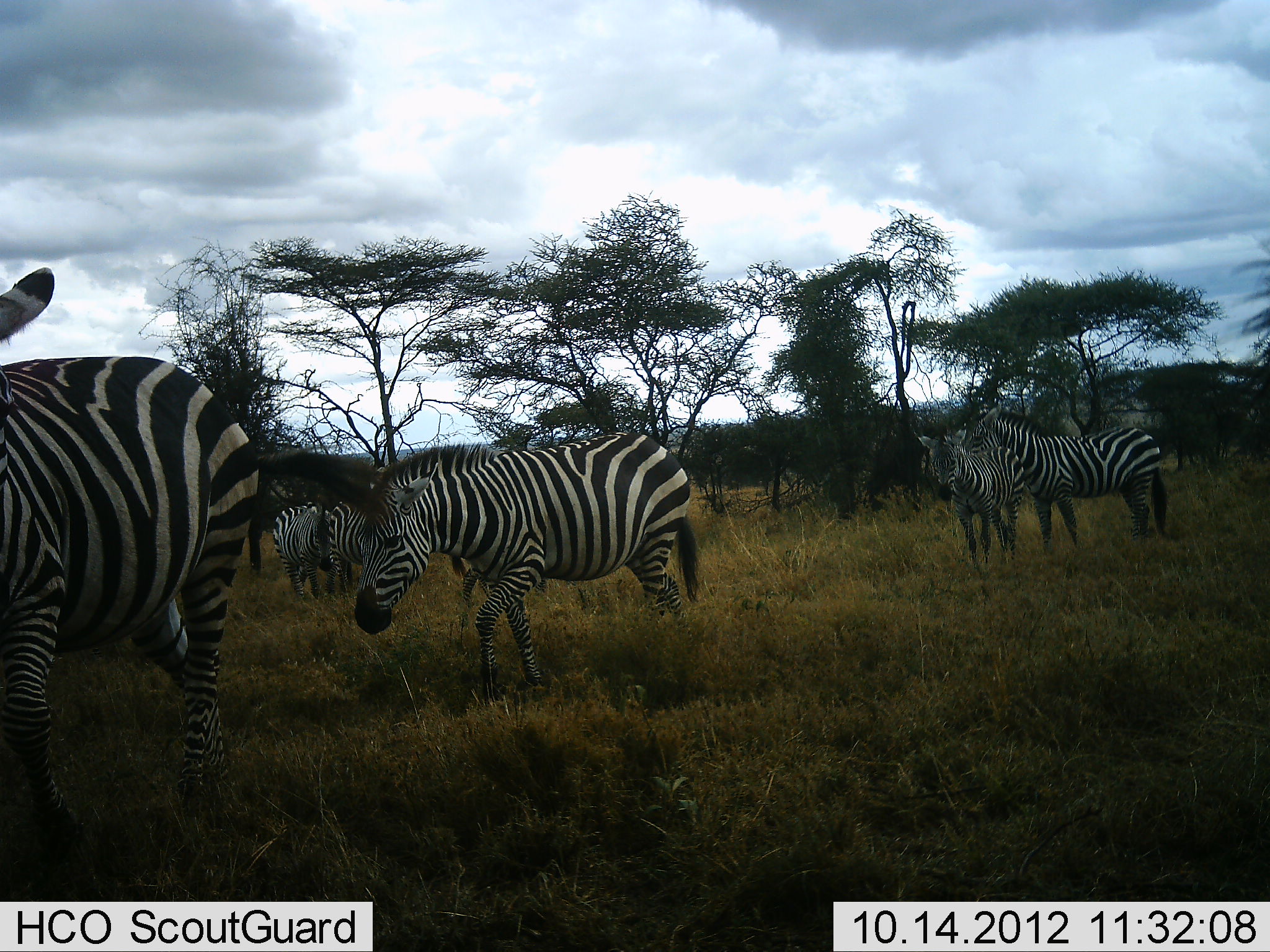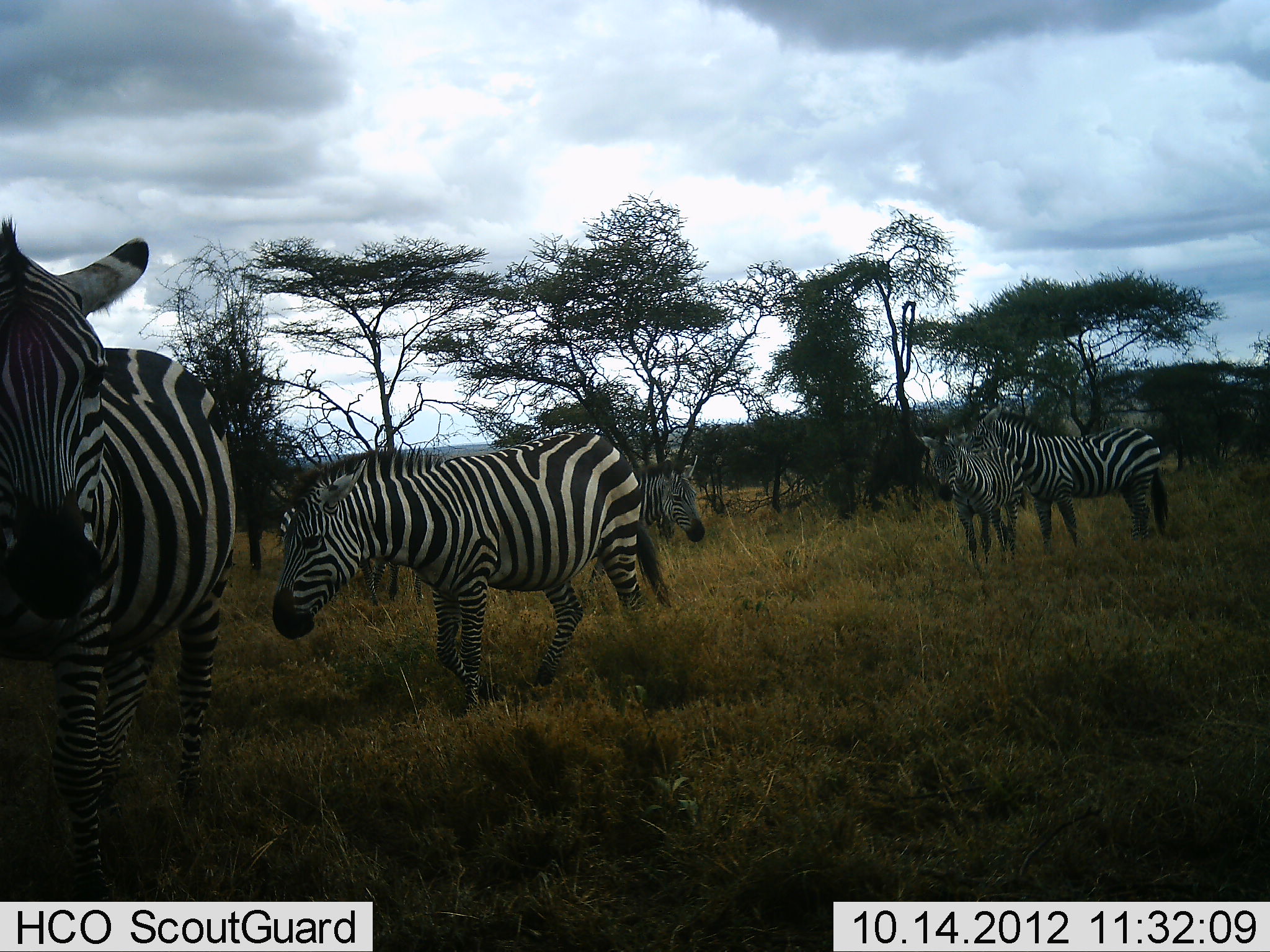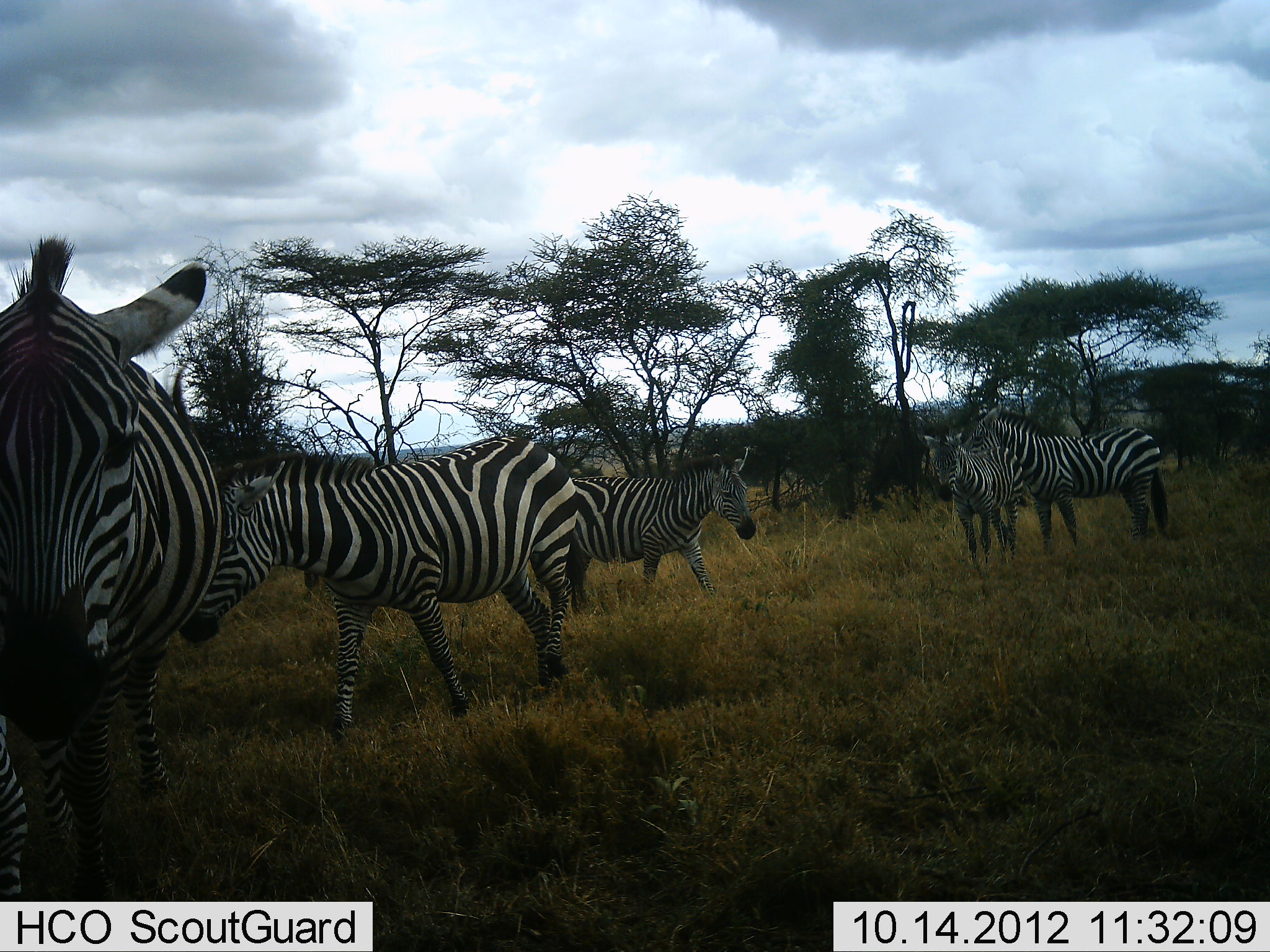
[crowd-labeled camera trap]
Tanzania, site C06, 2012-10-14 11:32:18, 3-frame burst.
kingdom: Animalia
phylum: Chordata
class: Mammalia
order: Perissodactyla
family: Equidae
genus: Equus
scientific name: Equus quagga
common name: plains zebra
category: zebra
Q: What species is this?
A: Zebra (plains zebra) (Equus quagga).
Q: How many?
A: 6.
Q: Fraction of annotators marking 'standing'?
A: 100%.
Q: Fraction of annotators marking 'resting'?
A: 0%.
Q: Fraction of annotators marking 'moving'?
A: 90%.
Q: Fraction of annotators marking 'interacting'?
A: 10%.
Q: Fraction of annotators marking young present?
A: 10%.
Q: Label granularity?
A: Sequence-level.